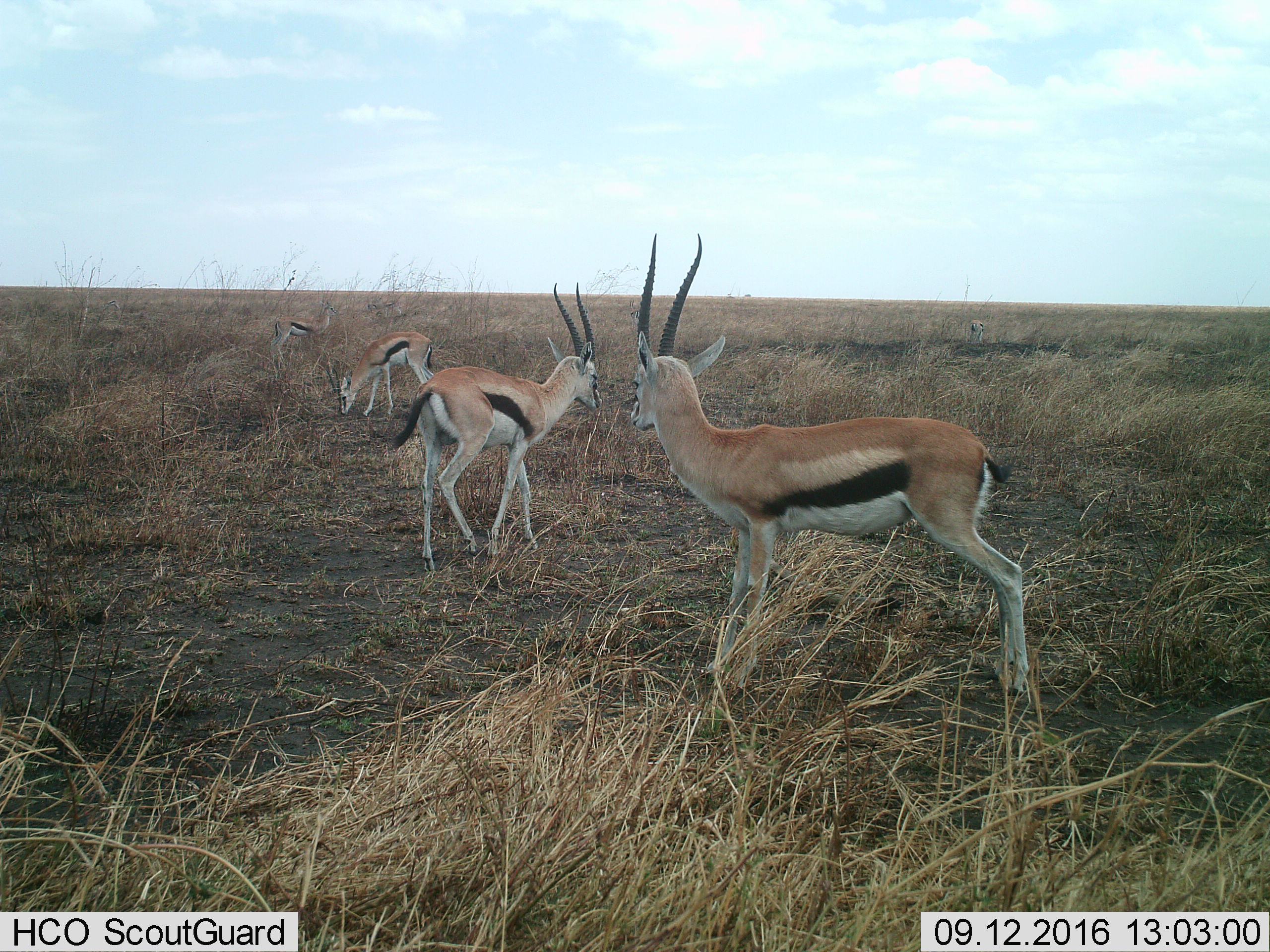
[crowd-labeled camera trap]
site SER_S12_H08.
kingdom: Animalia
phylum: Chordata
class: Mammalia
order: Artiodactyla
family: Bovidae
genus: Eudorcas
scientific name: Eudorcas thomsonii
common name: thomson's gazelle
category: gazellethomsons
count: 5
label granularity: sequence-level